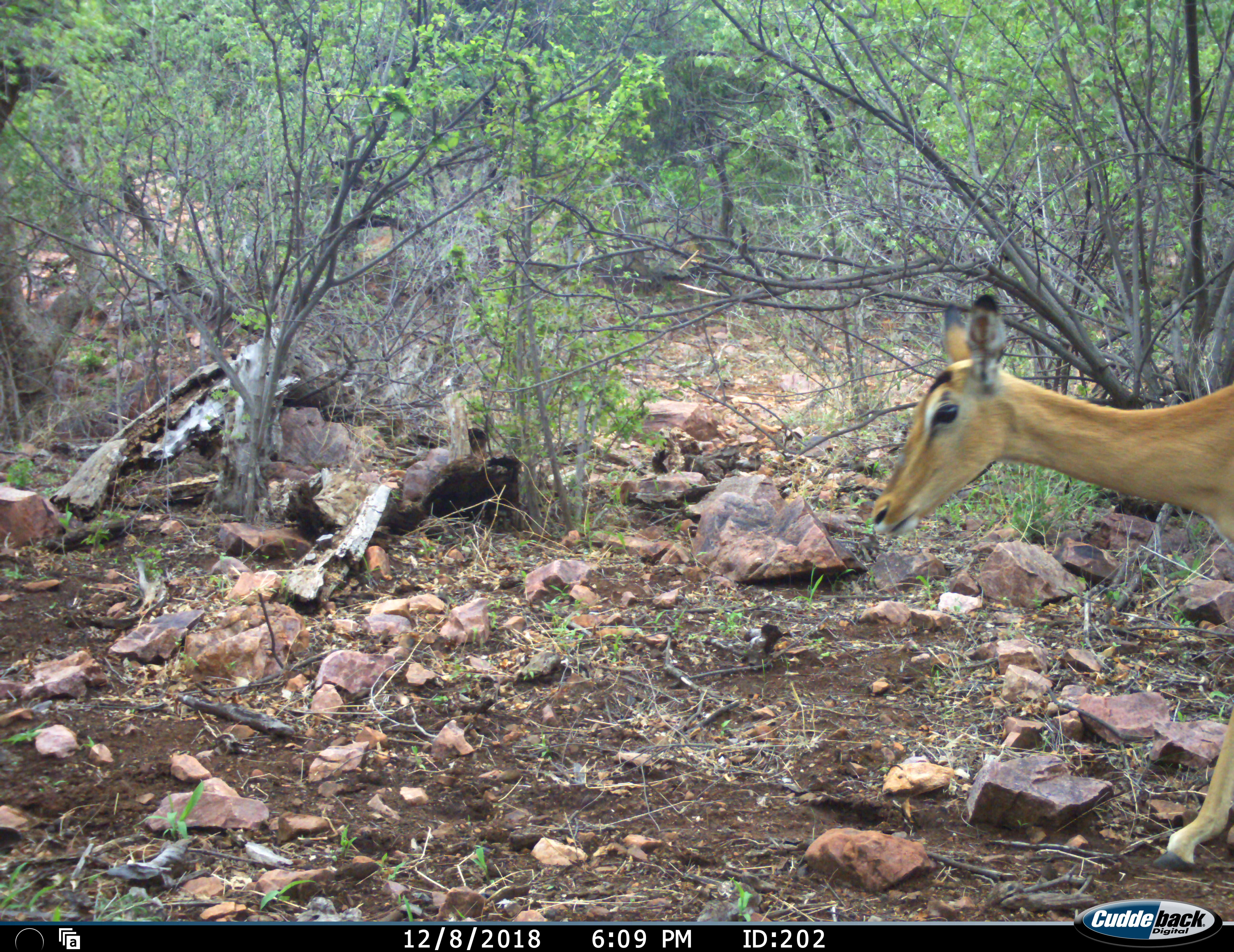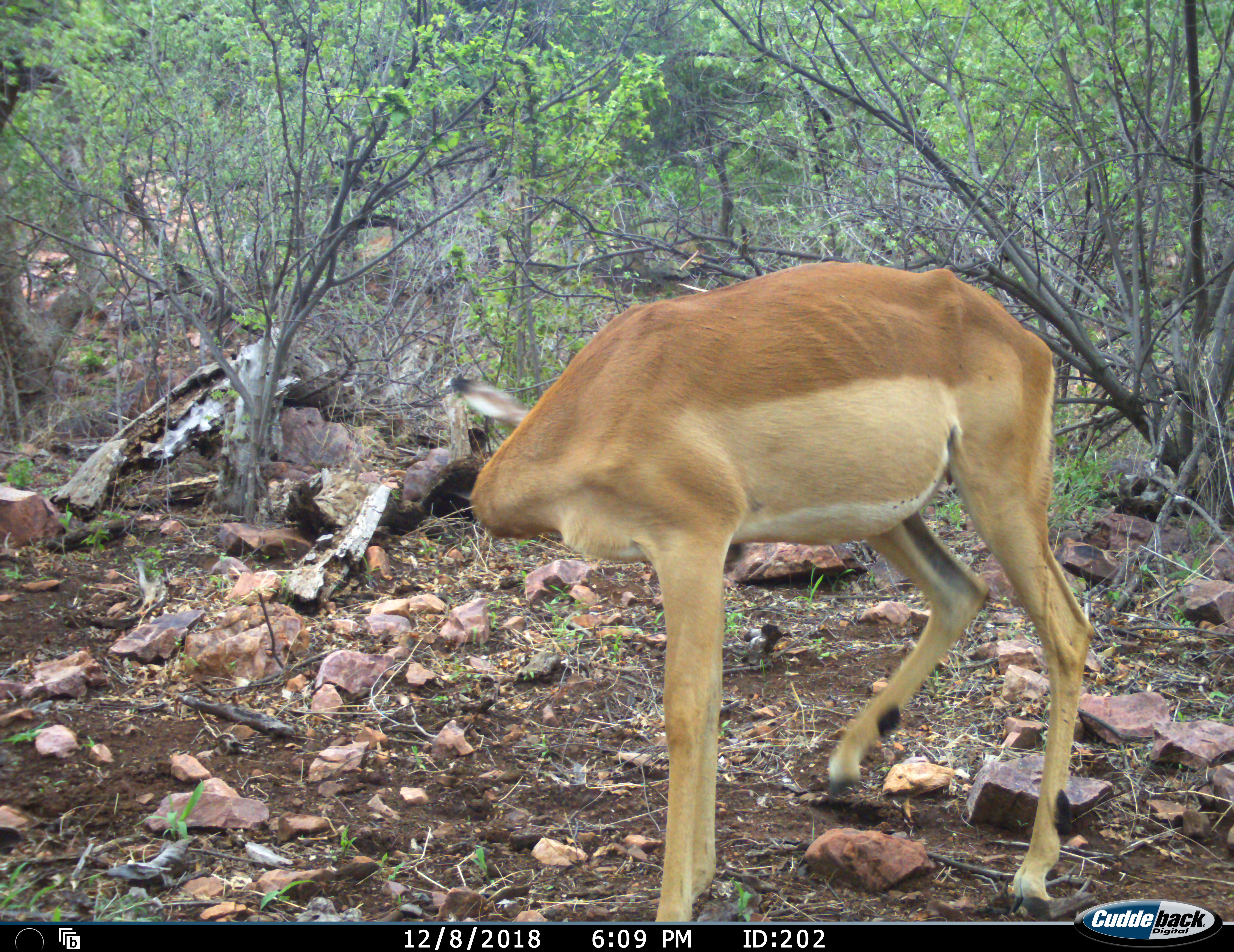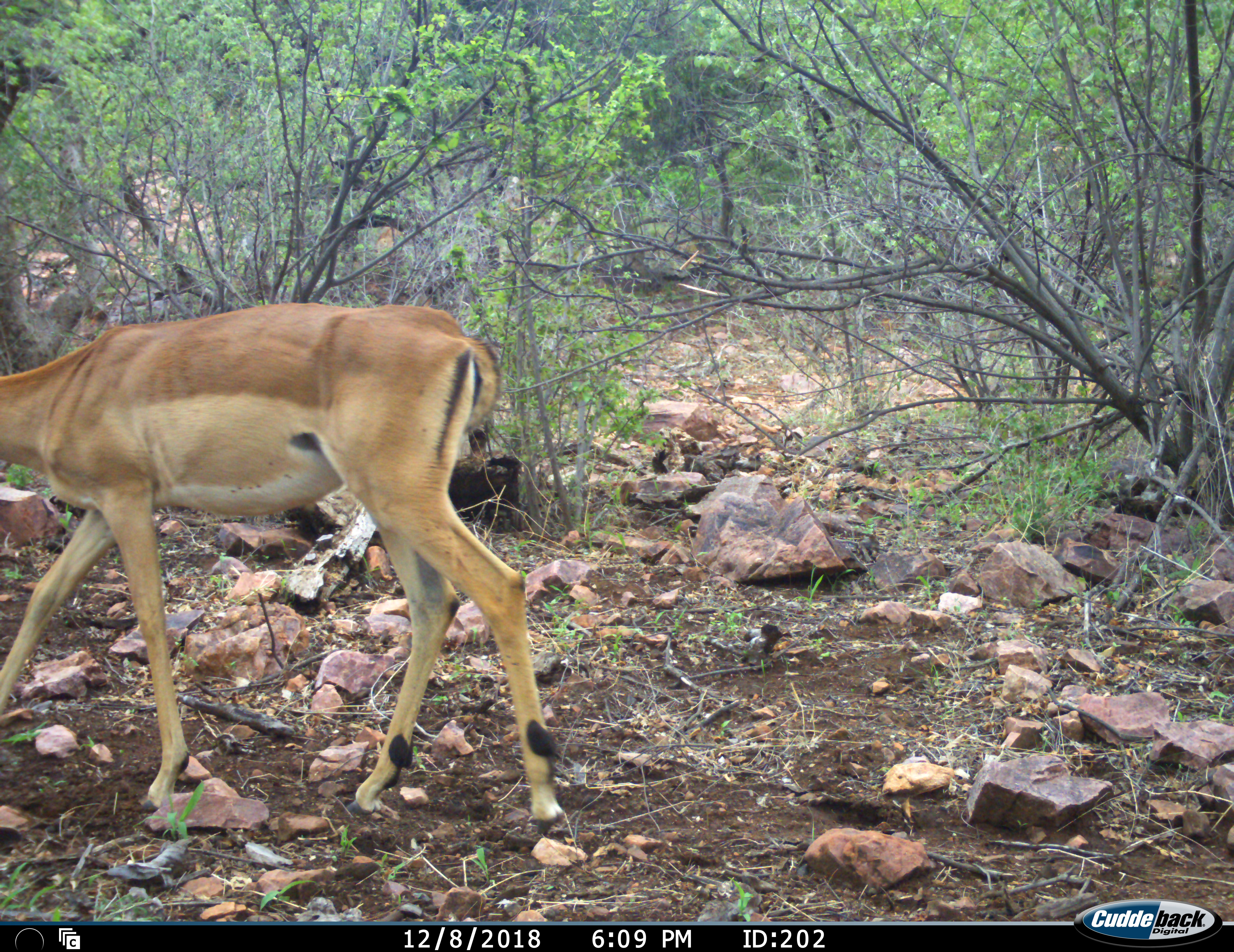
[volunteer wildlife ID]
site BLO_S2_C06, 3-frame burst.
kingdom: Animalia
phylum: Chordata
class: Mammalia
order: Artiodactyla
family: Bovidae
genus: Aepyceros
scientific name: Aepyceros melampus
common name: impala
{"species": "impala (Aepyceros melampus)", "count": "1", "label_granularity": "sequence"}